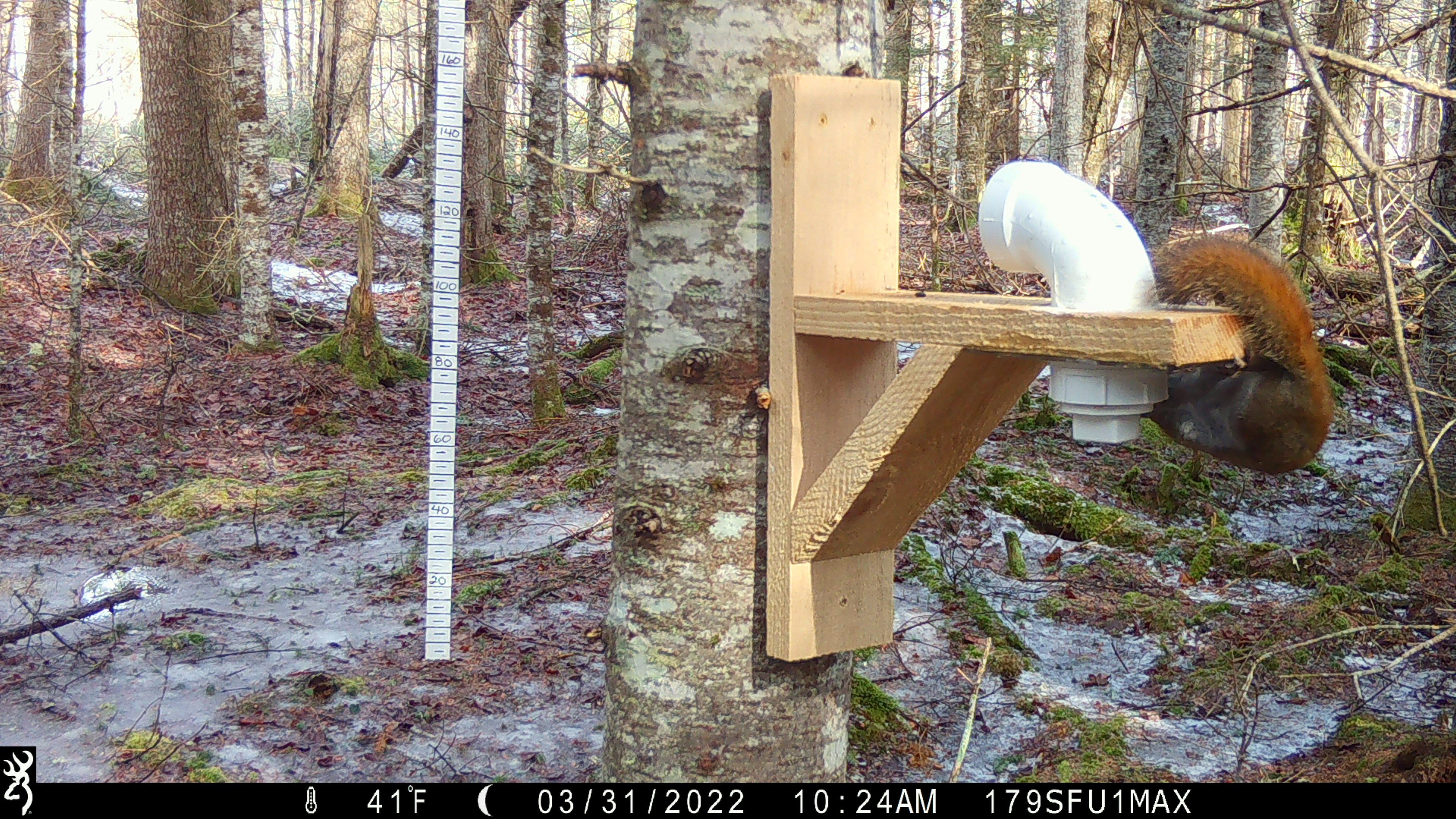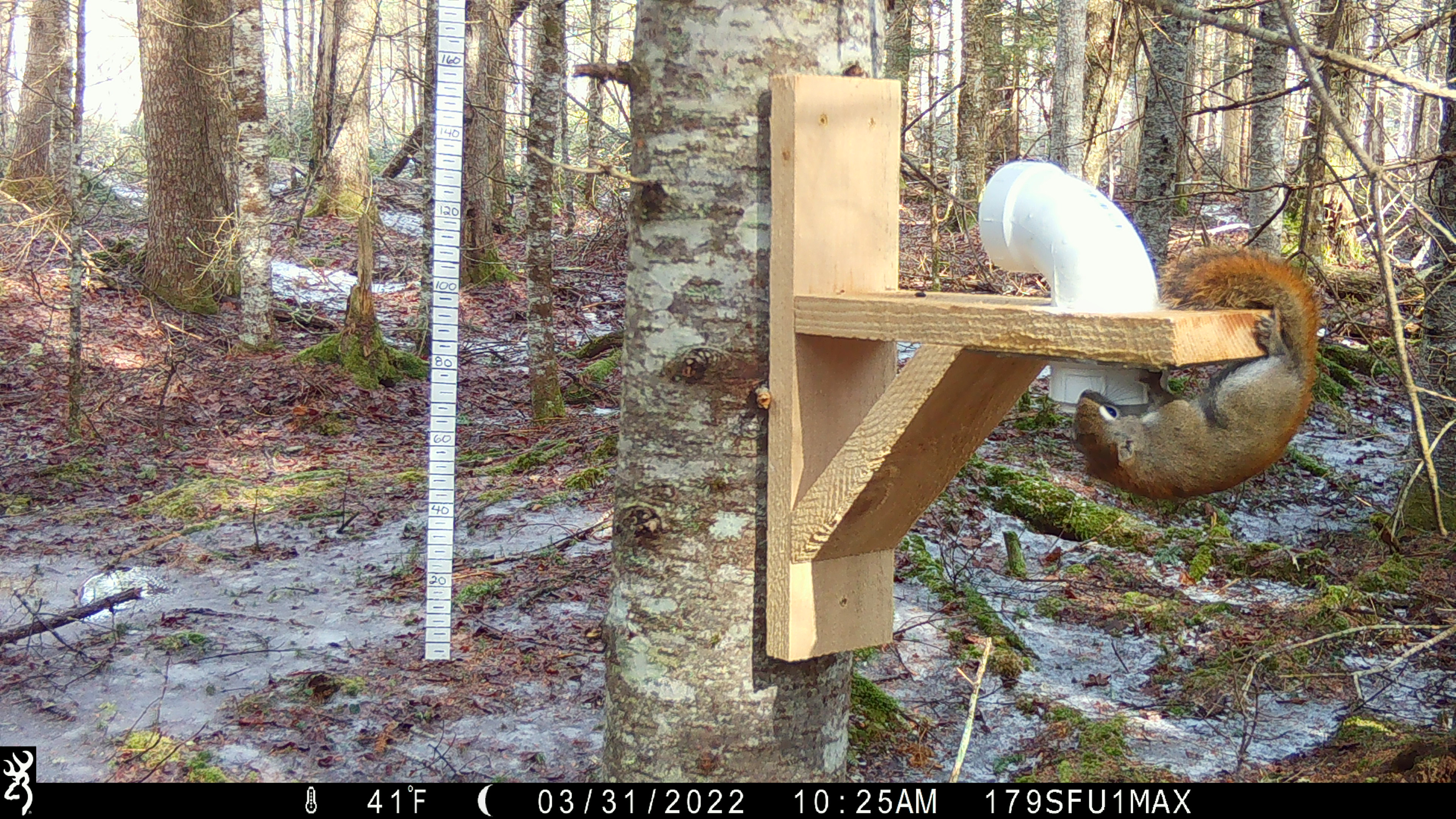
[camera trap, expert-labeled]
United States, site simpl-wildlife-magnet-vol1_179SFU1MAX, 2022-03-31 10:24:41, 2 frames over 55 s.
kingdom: Animalia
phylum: Chordata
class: Mammalia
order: Rodentia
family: Sciuridae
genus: Tamiasciurus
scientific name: Tamiasciurus hudsonicus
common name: red squirrel